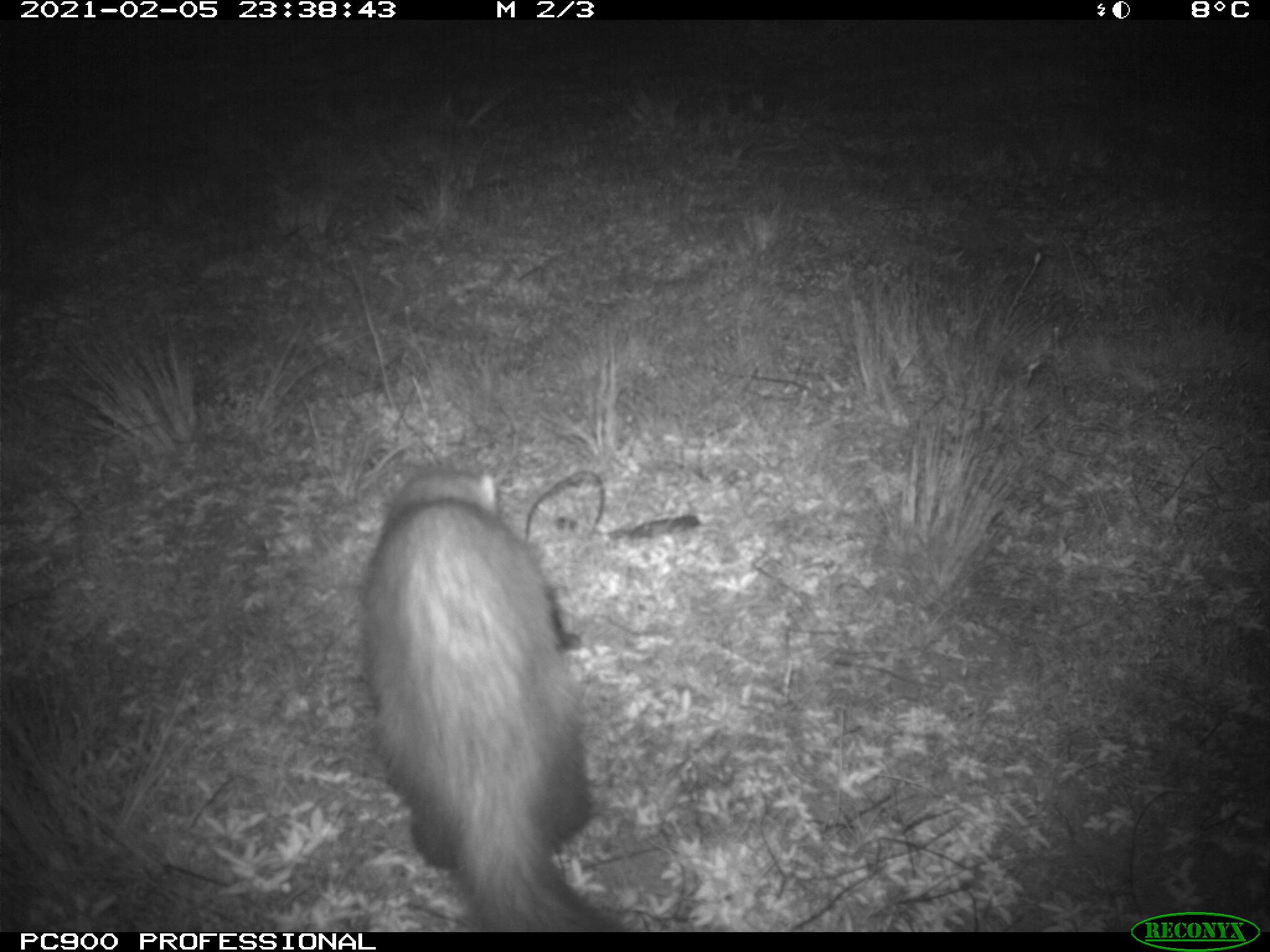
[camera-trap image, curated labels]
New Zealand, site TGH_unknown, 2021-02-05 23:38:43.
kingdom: Animalia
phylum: Chordata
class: Mammalia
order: Carnivora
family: Mustelidae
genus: Mustela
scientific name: Mustela furo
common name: ferret